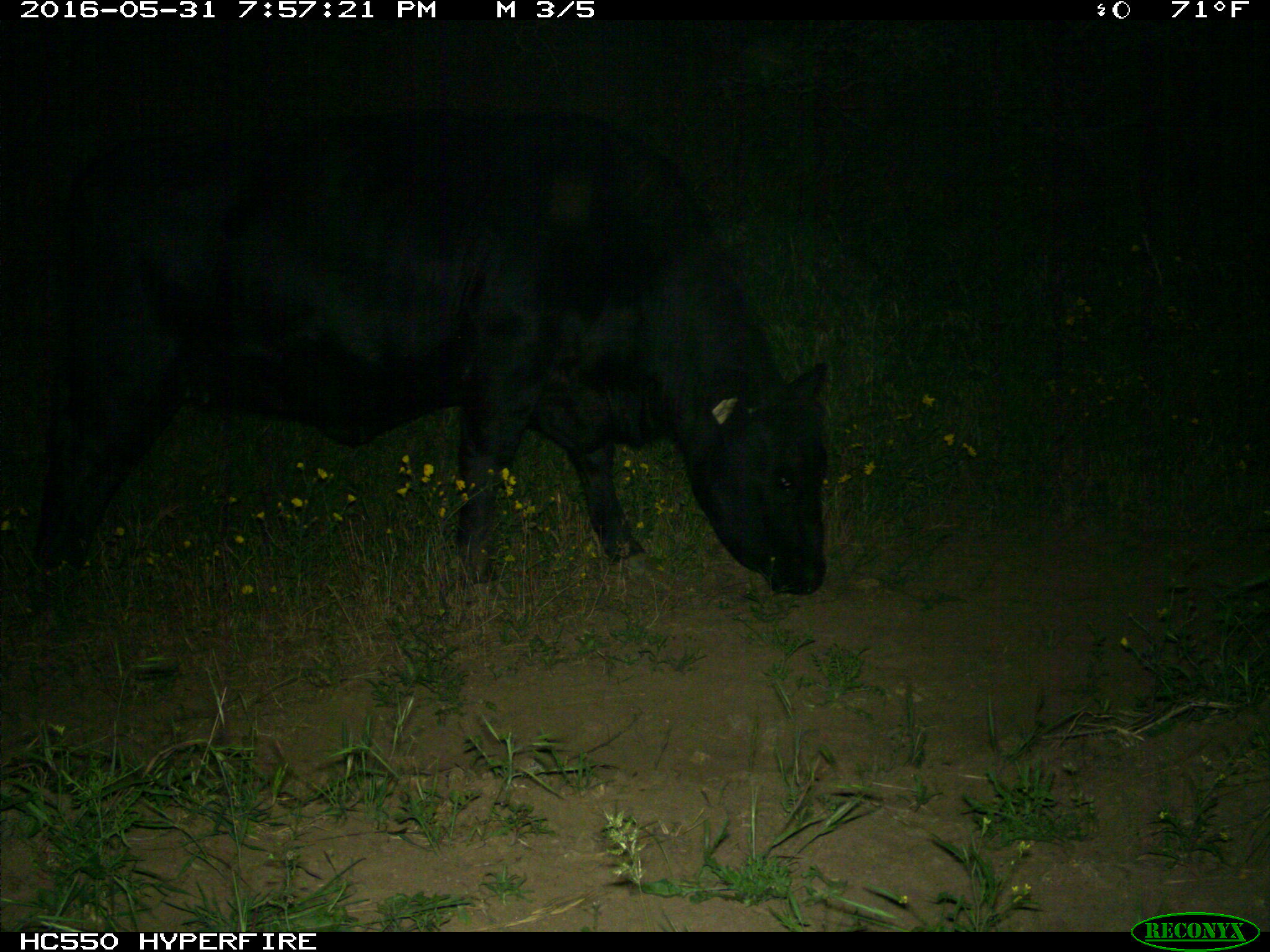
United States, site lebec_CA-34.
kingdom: Animalia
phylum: Chordata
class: Mammalia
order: Artiodactyla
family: Bovidae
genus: Bos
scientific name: Bos taurus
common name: domestic cow